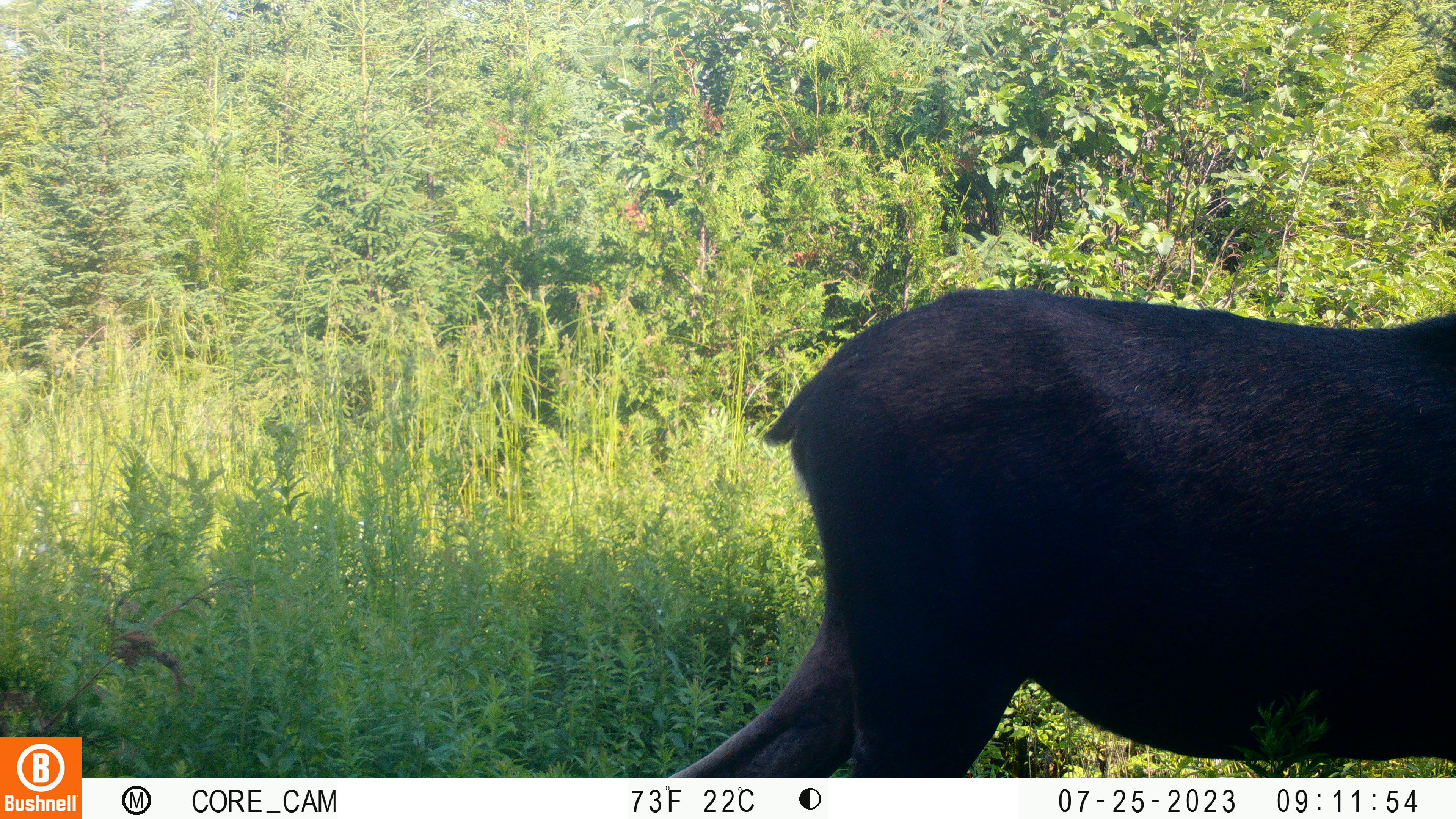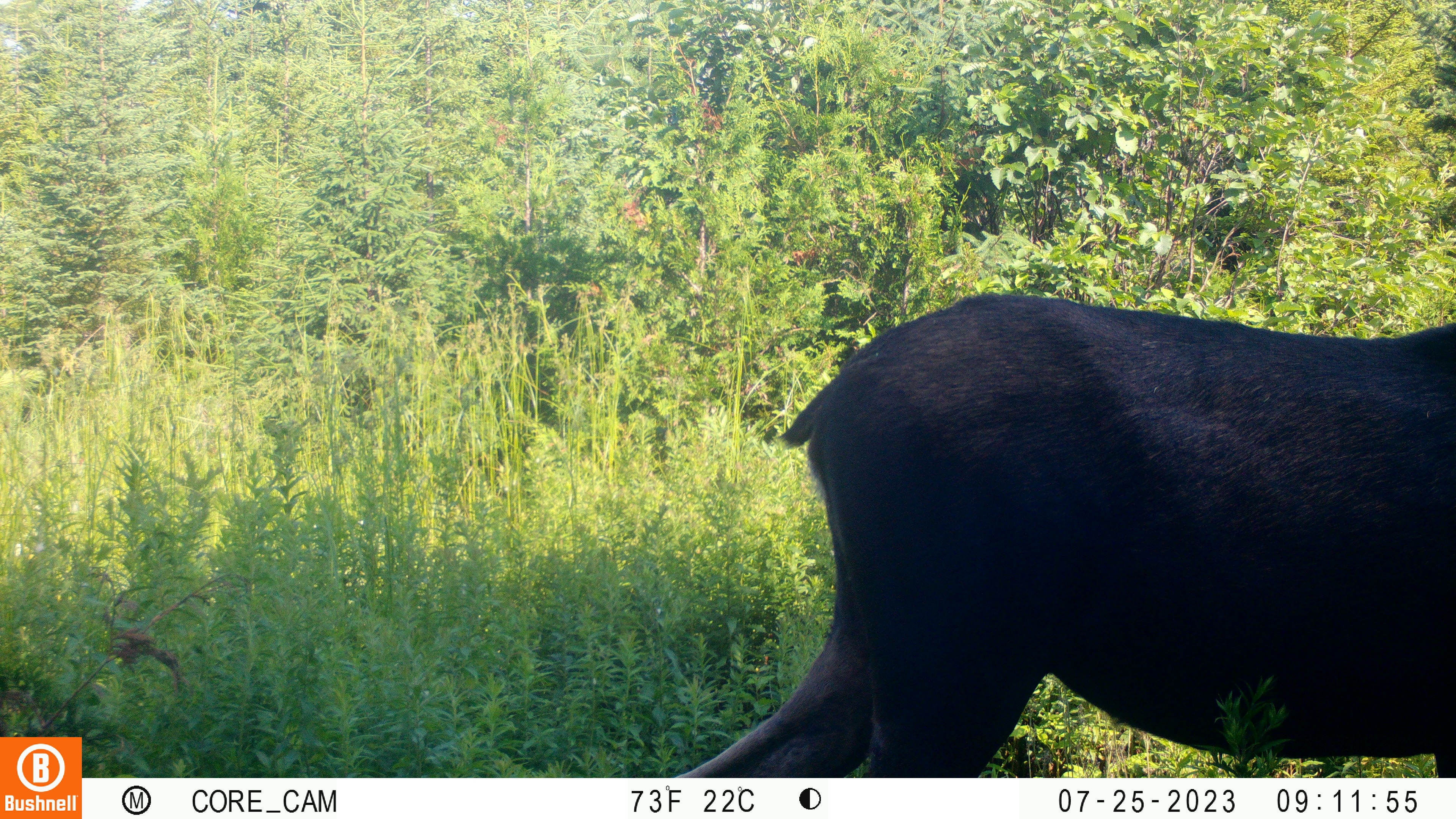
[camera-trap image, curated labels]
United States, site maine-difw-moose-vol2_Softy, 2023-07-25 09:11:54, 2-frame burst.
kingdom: Animalia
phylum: Chordata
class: Mammalia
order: Artiodactyla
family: Cervidae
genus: Alces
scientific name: Alces alces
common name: moose